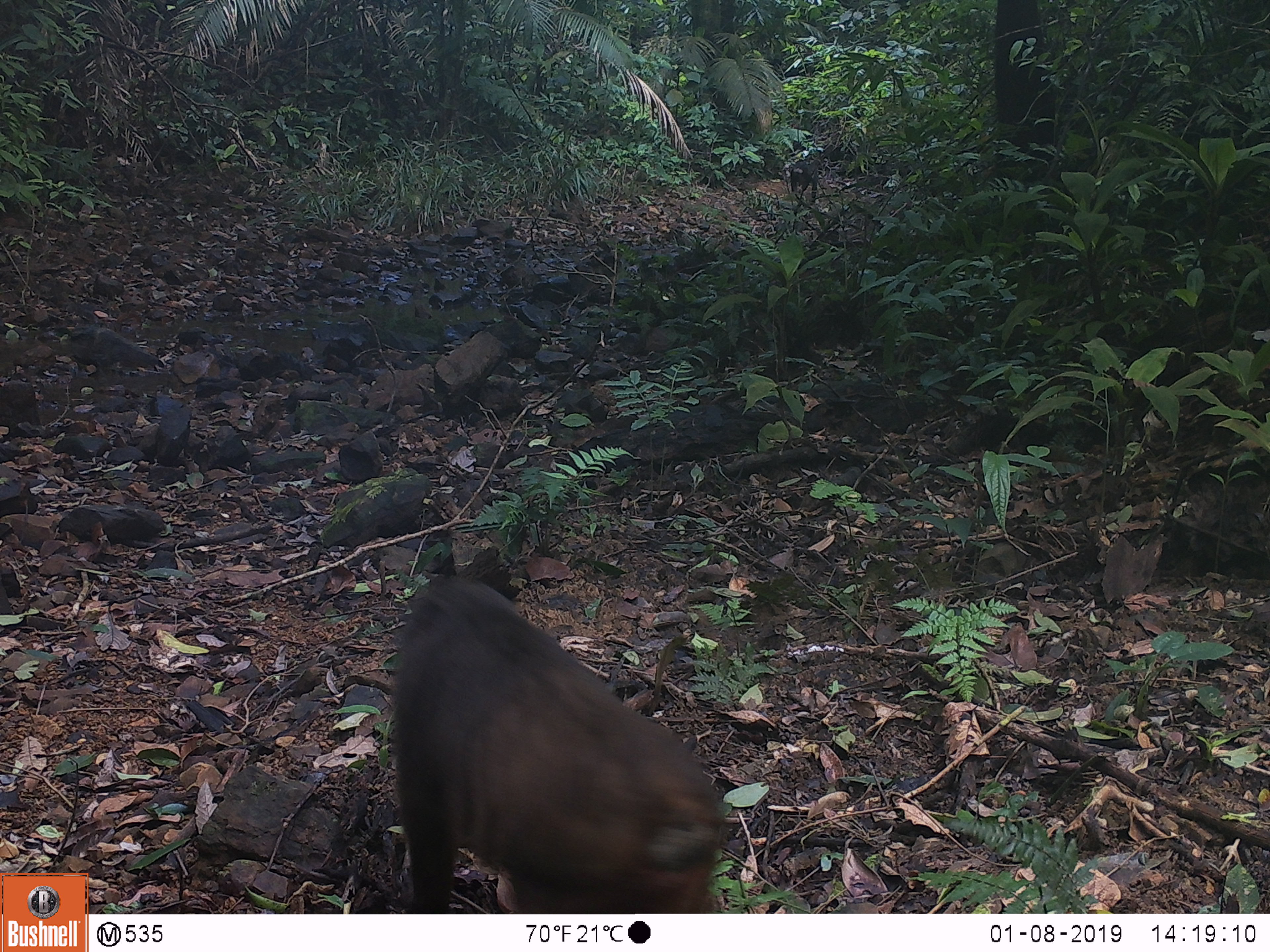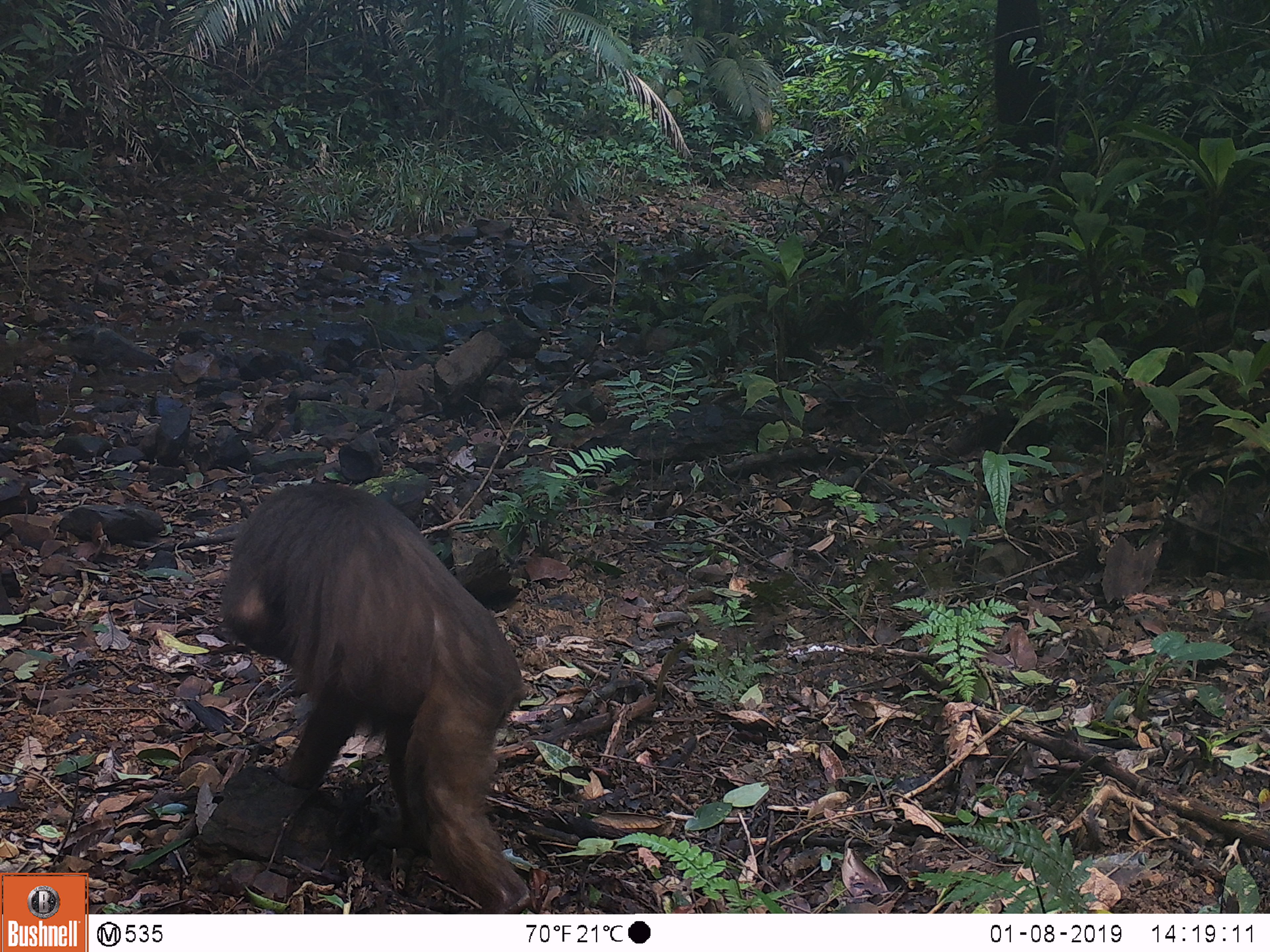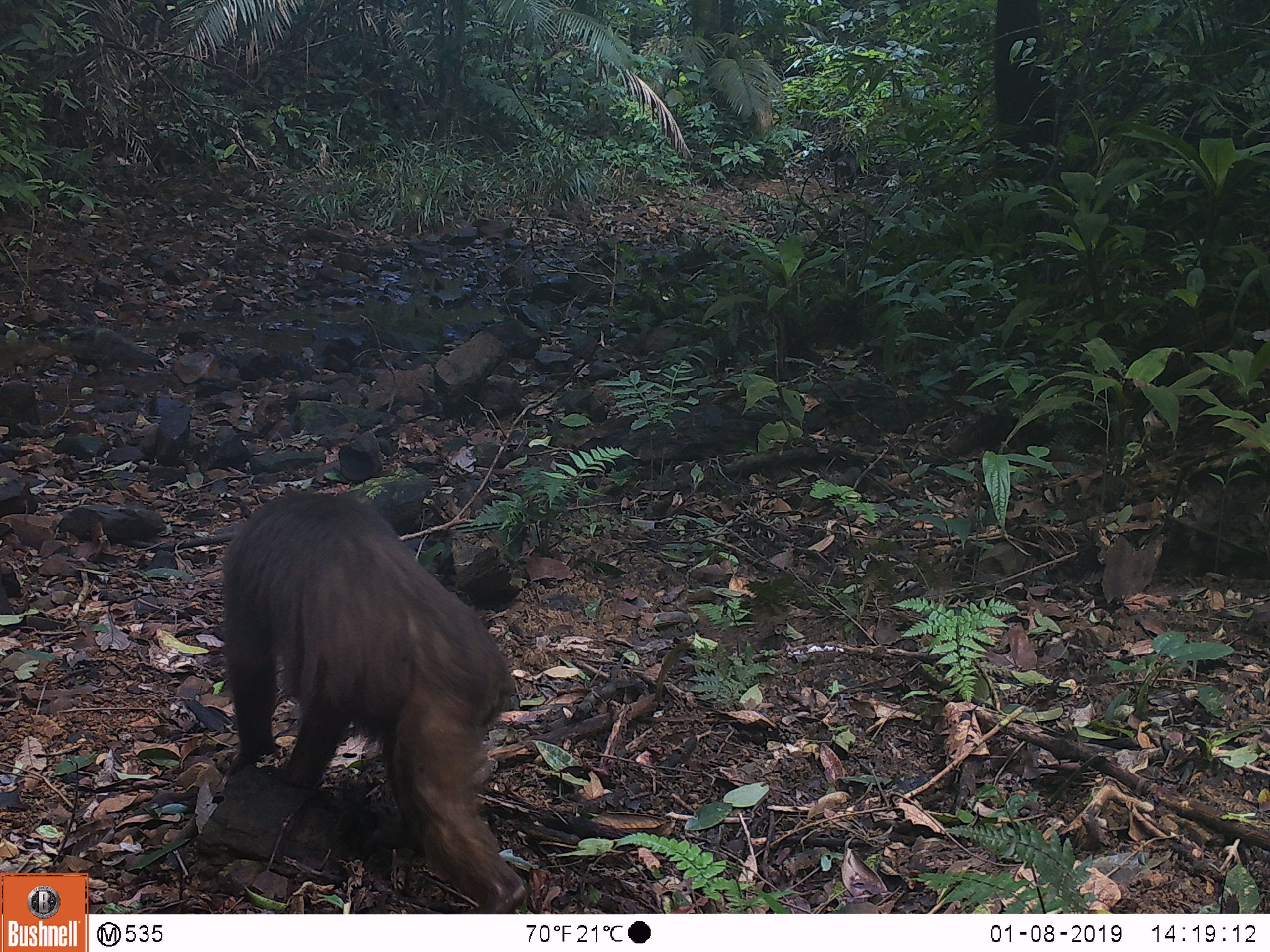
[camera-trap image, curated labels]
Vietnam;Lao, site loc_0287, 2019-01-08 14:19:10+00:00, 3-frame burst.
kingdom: Animalia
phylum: Chordata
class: Mammalia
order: Primates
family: Cercopithecidae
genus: Macaca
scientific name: Macaca arctoides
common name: stump-tailed macaque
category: stump tailed macaque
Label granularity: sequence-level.